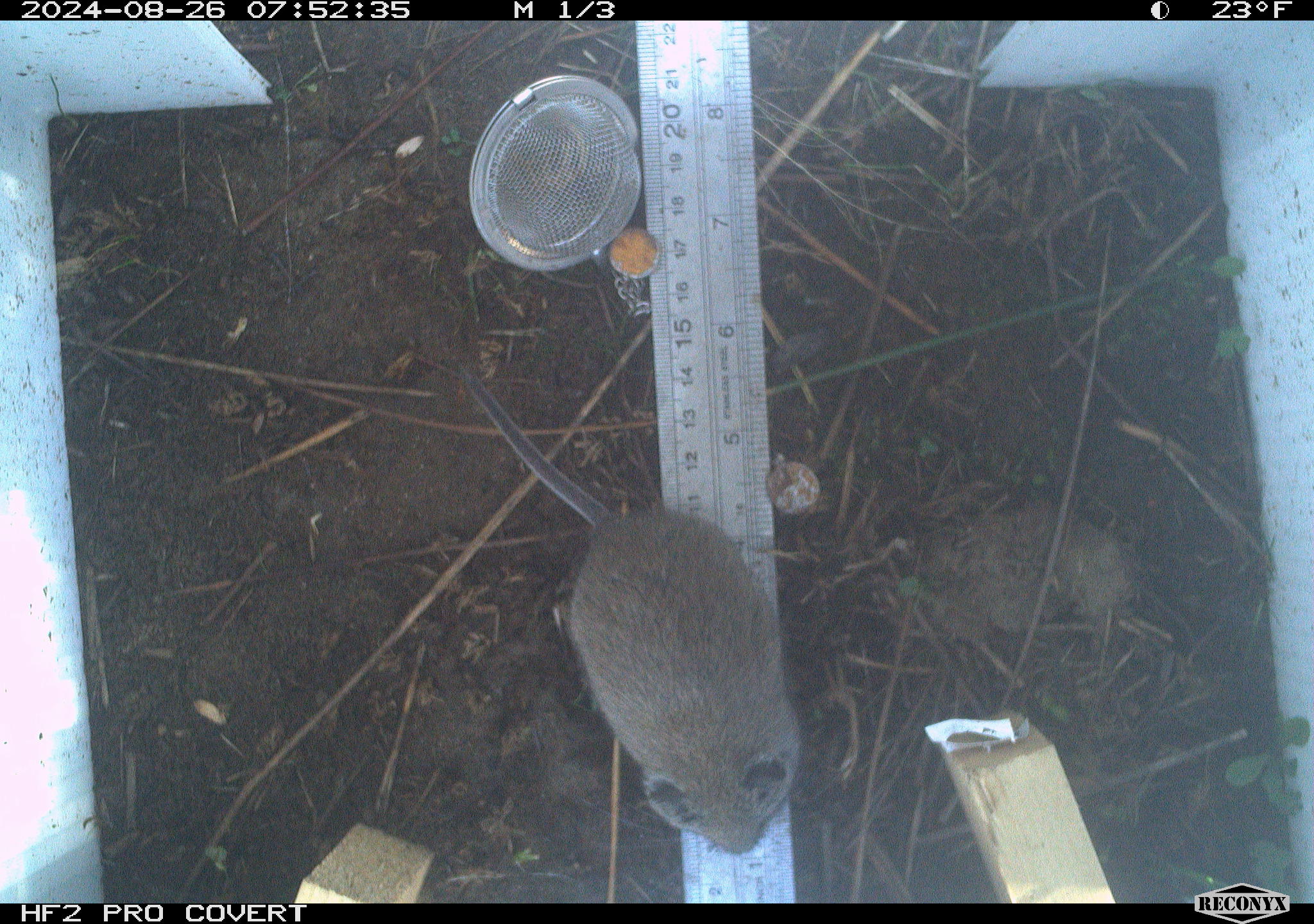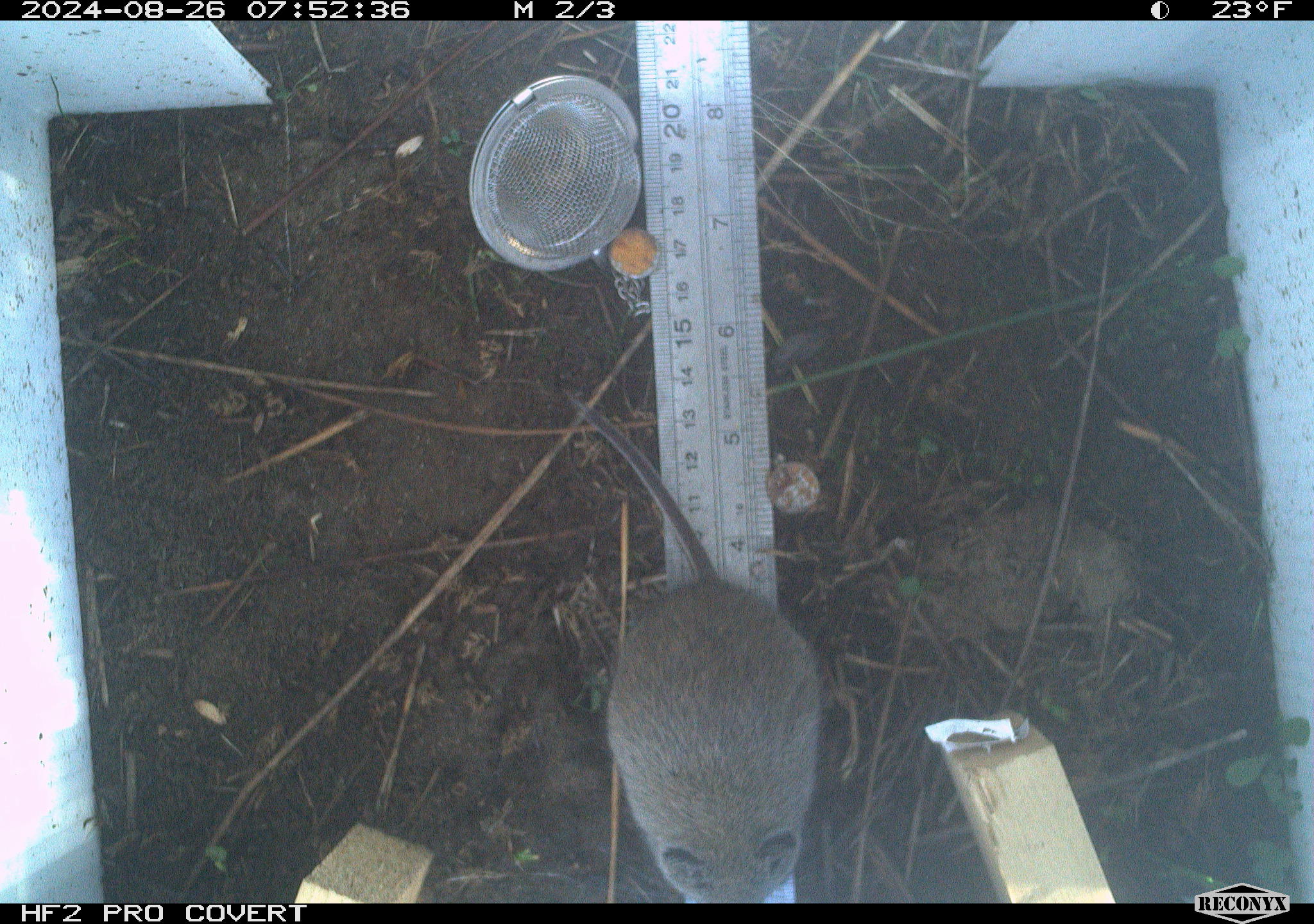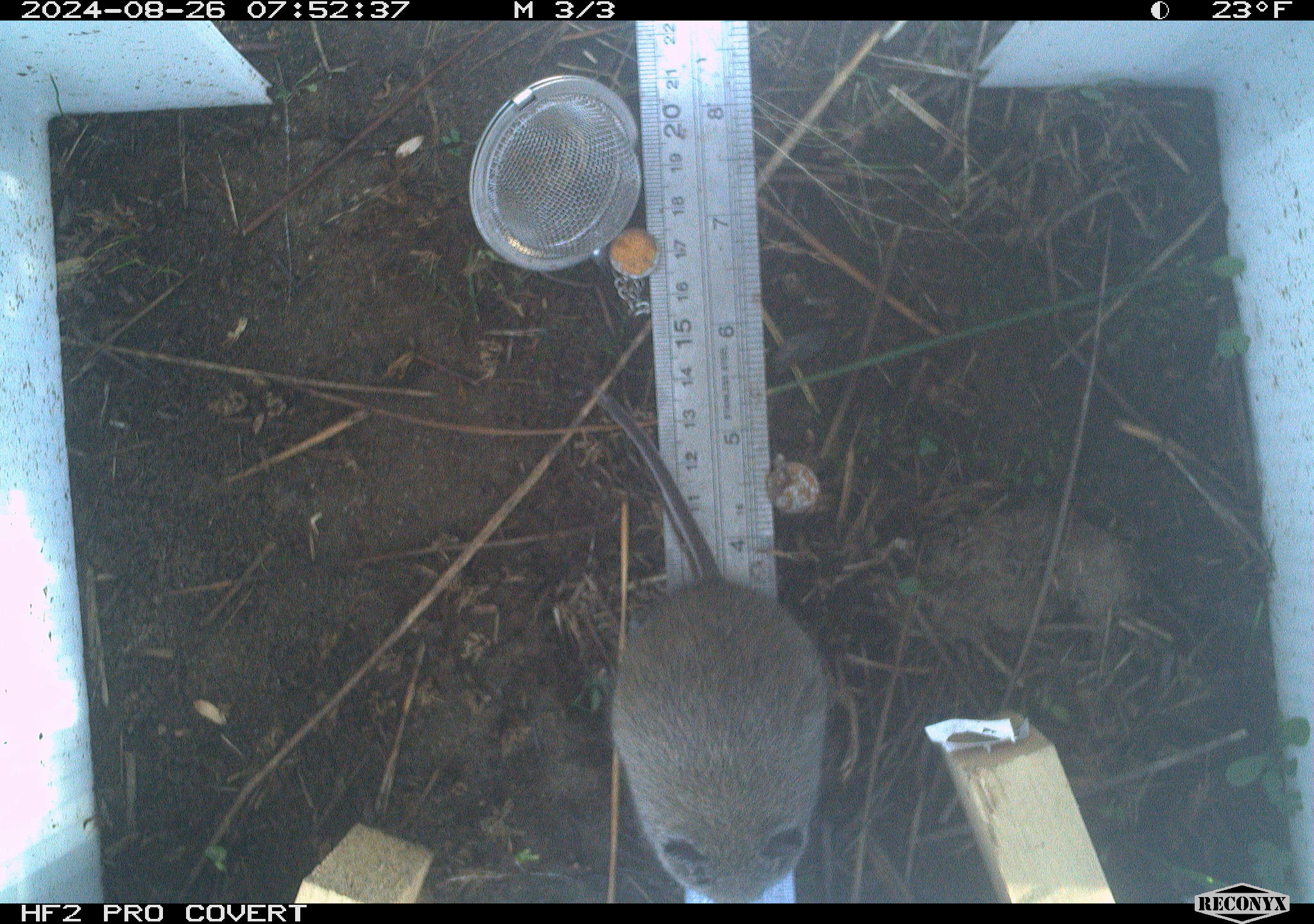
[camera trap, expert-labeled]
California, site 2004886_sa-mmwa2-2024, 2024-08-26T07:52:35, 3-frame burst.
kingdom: Animalia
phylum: Chordata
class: Mammalia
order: Rodentia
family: Cricetidae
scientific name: Arvicolinae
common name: voles, lemmings, and muskrats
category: arvicolinae subfamily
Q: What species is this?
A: Arvicolinae subfamily (voles, lemmings, and muskrats) (Arvicolinae).